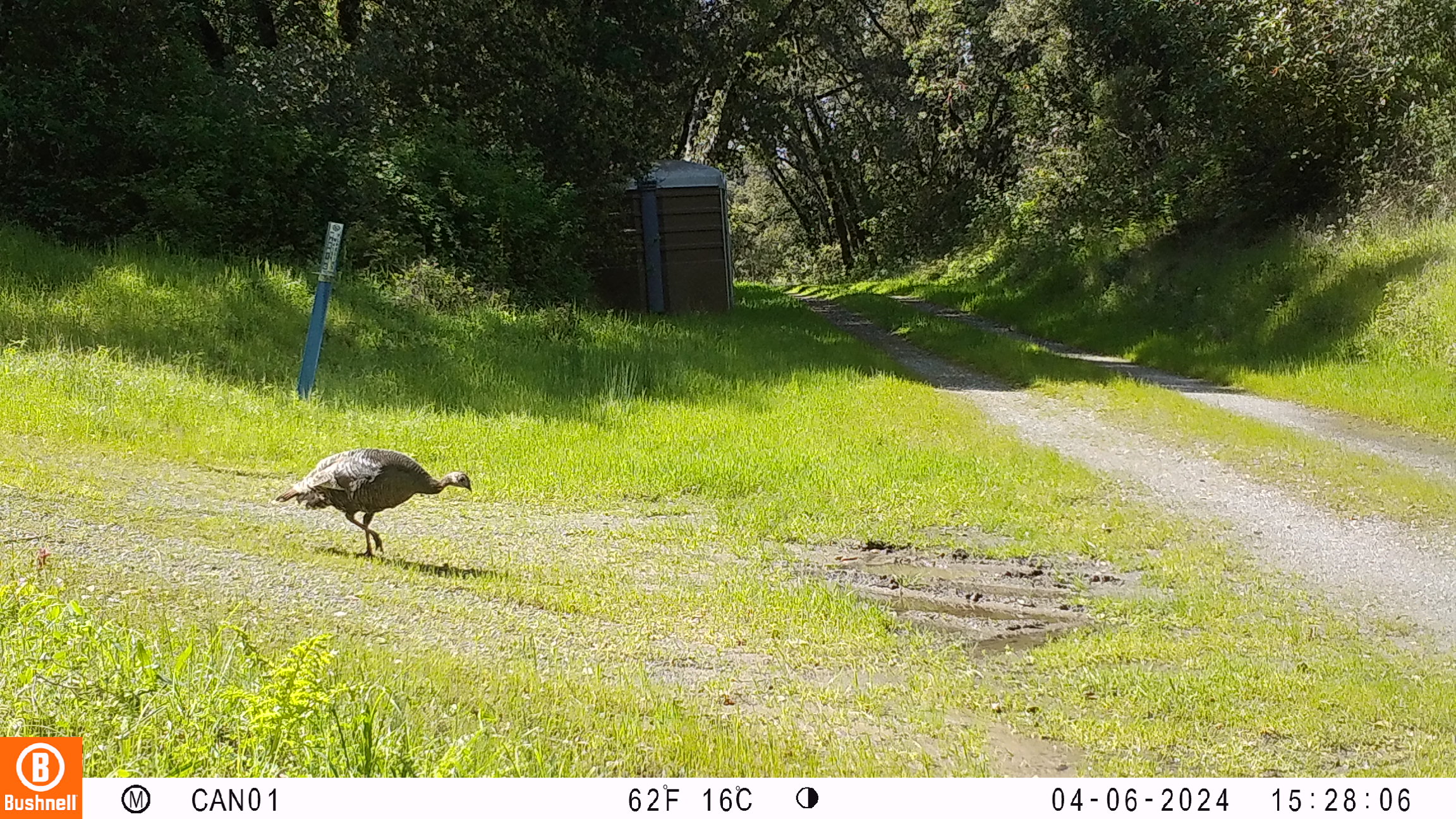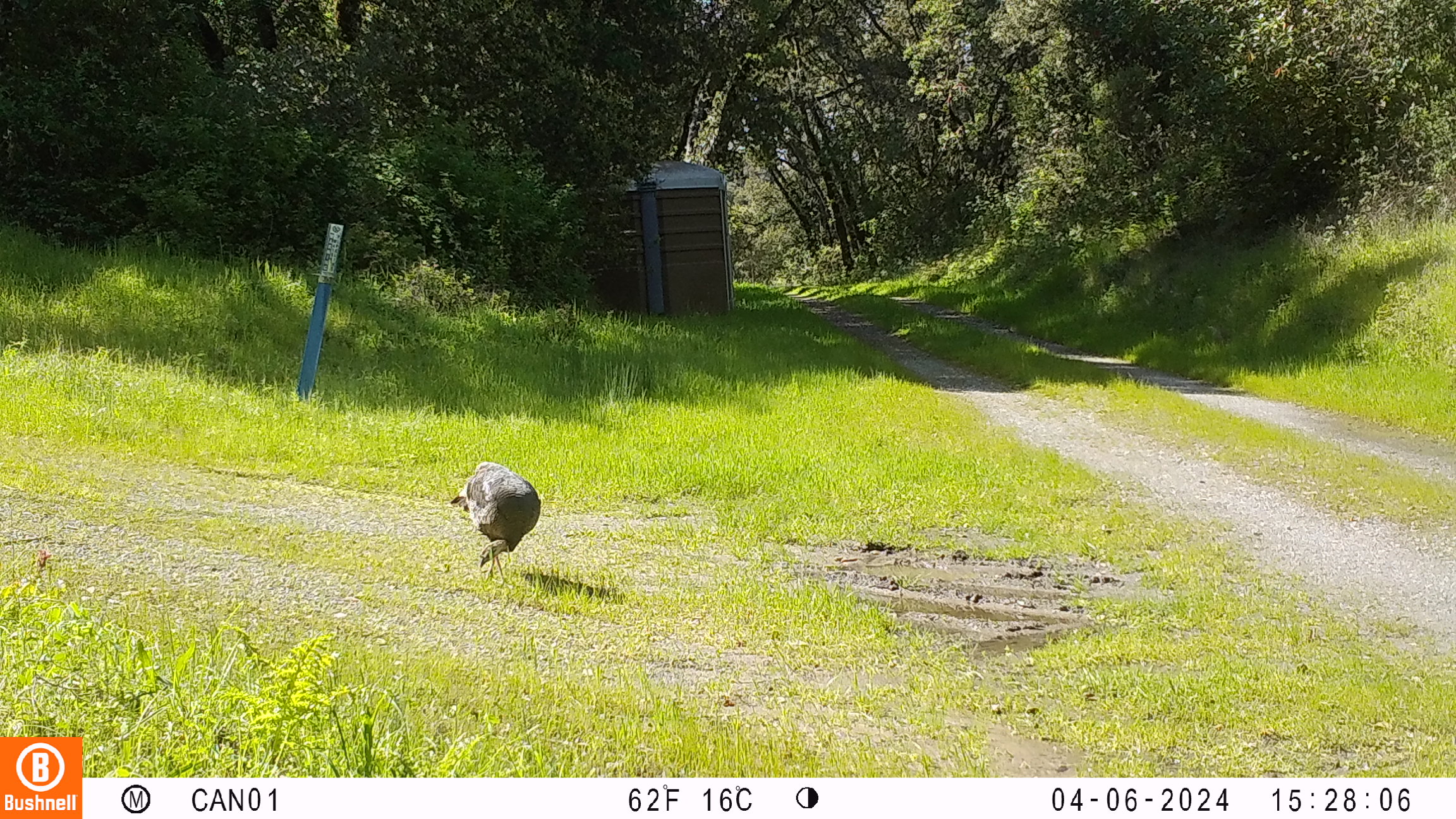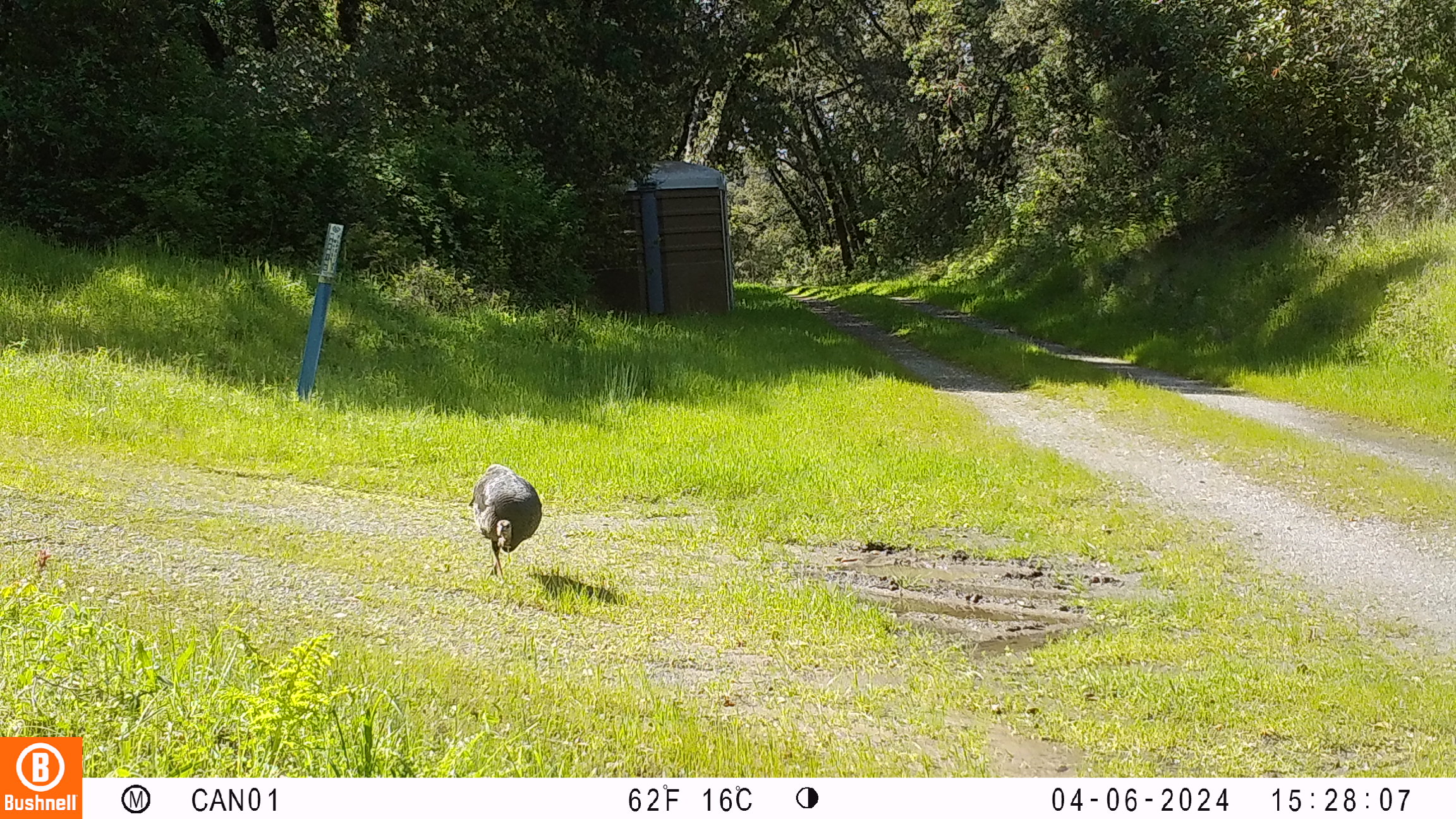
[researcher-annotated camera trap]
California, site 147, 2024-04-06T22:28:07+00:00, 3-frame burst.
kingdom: Animalia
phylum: Chordata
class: Aves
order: Galliformes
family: Phasianidae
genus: Meleagris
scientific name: Meleagris gallopavo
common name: turkey